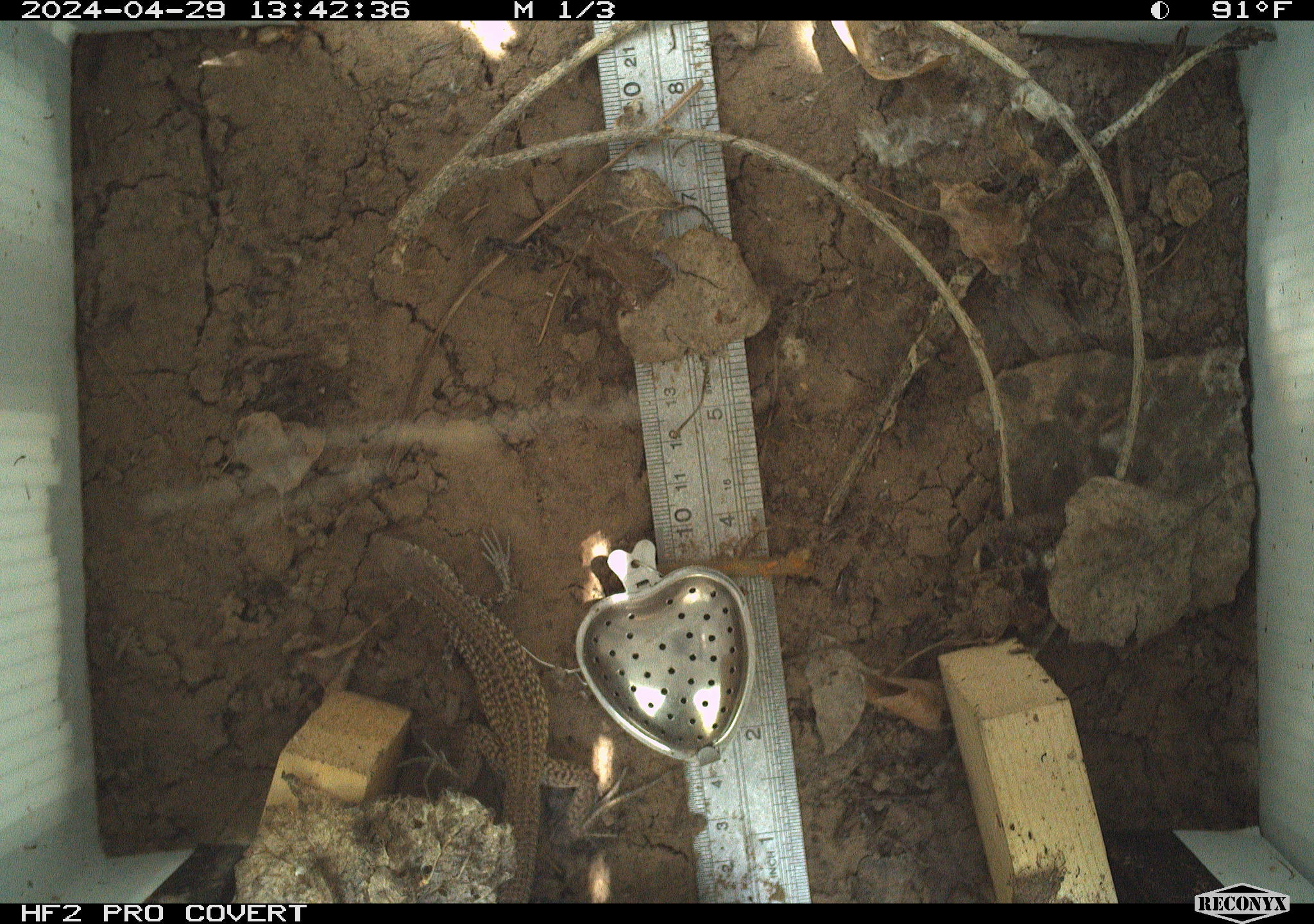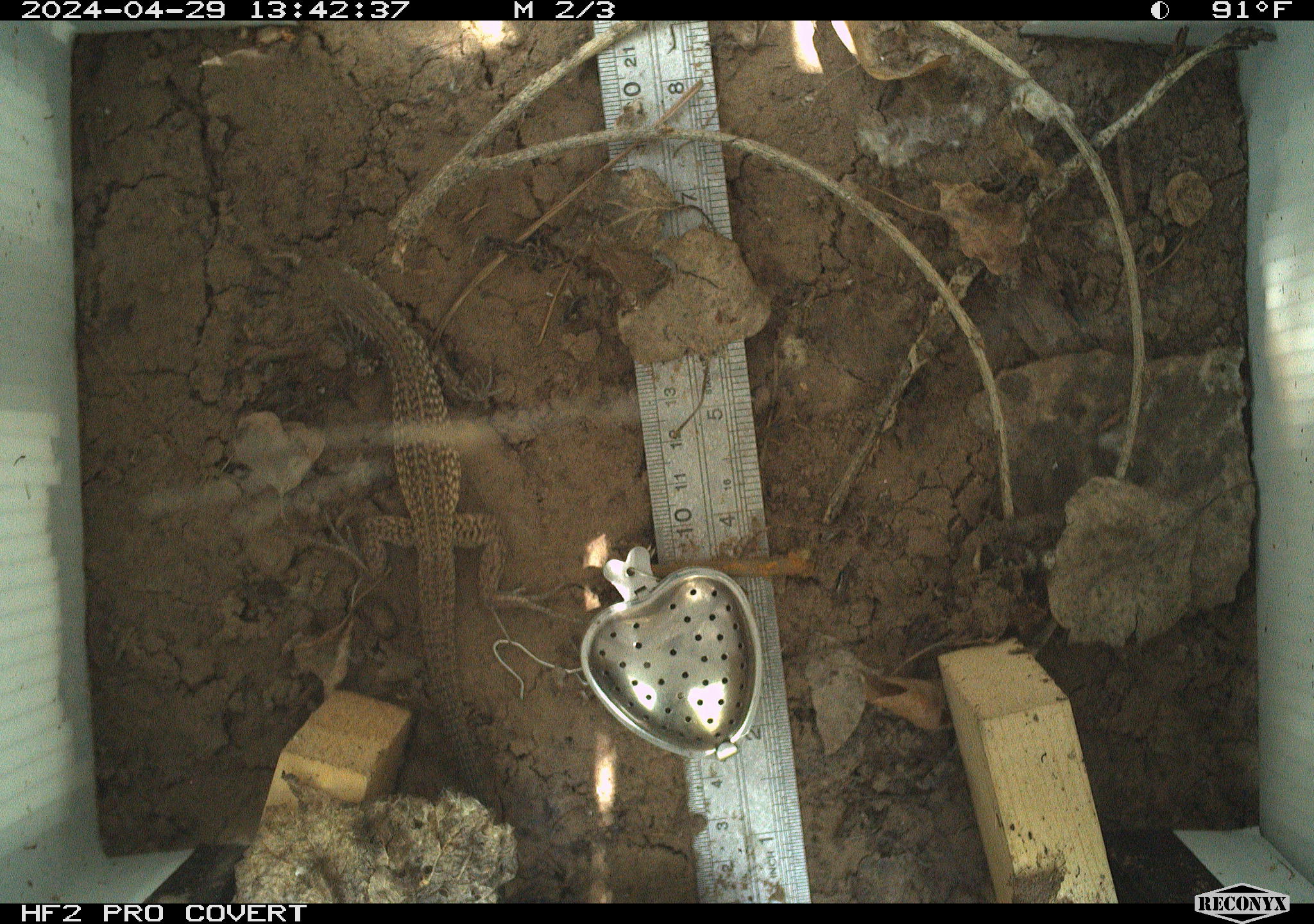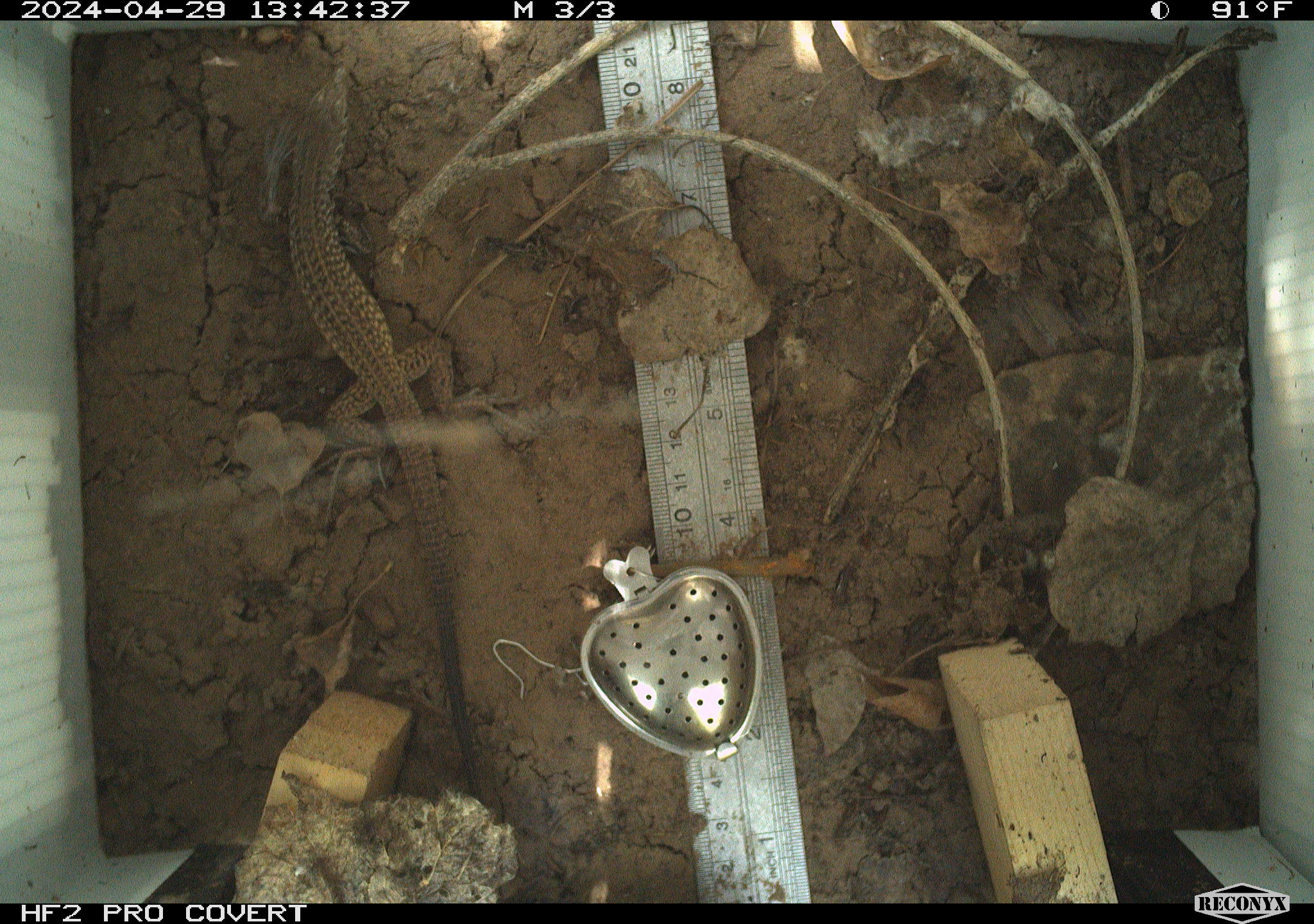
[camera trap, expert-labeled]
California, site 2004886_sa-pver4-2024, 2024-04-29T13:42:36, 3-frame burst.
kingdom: Animalia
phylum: Chordata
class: Reptilia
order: Squamata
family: Teiidae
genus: Aspidoscelis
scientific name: Aspidoscelis tigris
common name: western whiptail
Western whiptail (Aspidoscelis tigris).